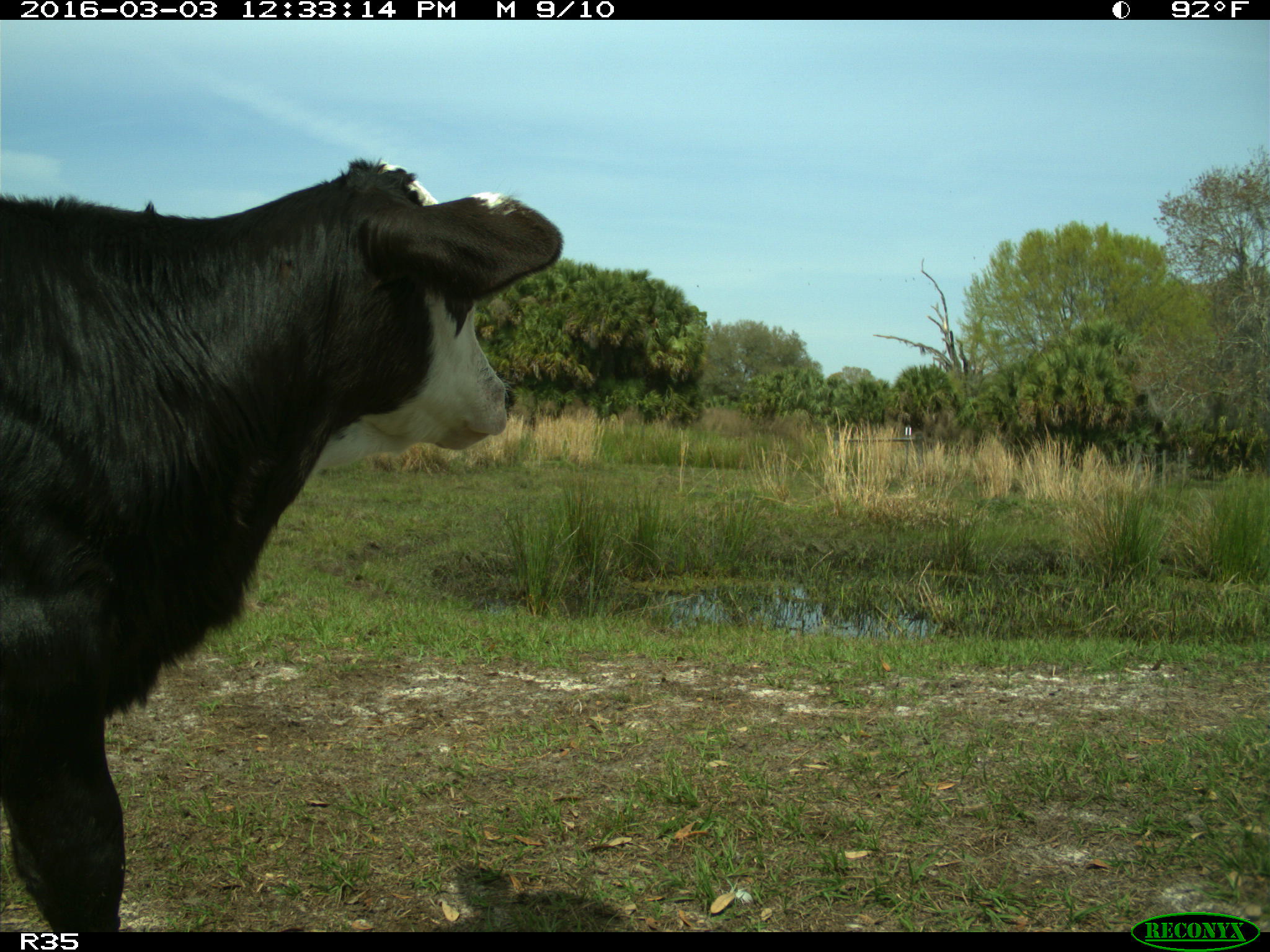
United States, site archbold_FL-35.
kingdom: Animalia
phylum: Chordata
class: Mammalia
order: Artiodactyla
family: Bovidae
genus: Bos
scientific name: Bos taurus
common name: domestic cow